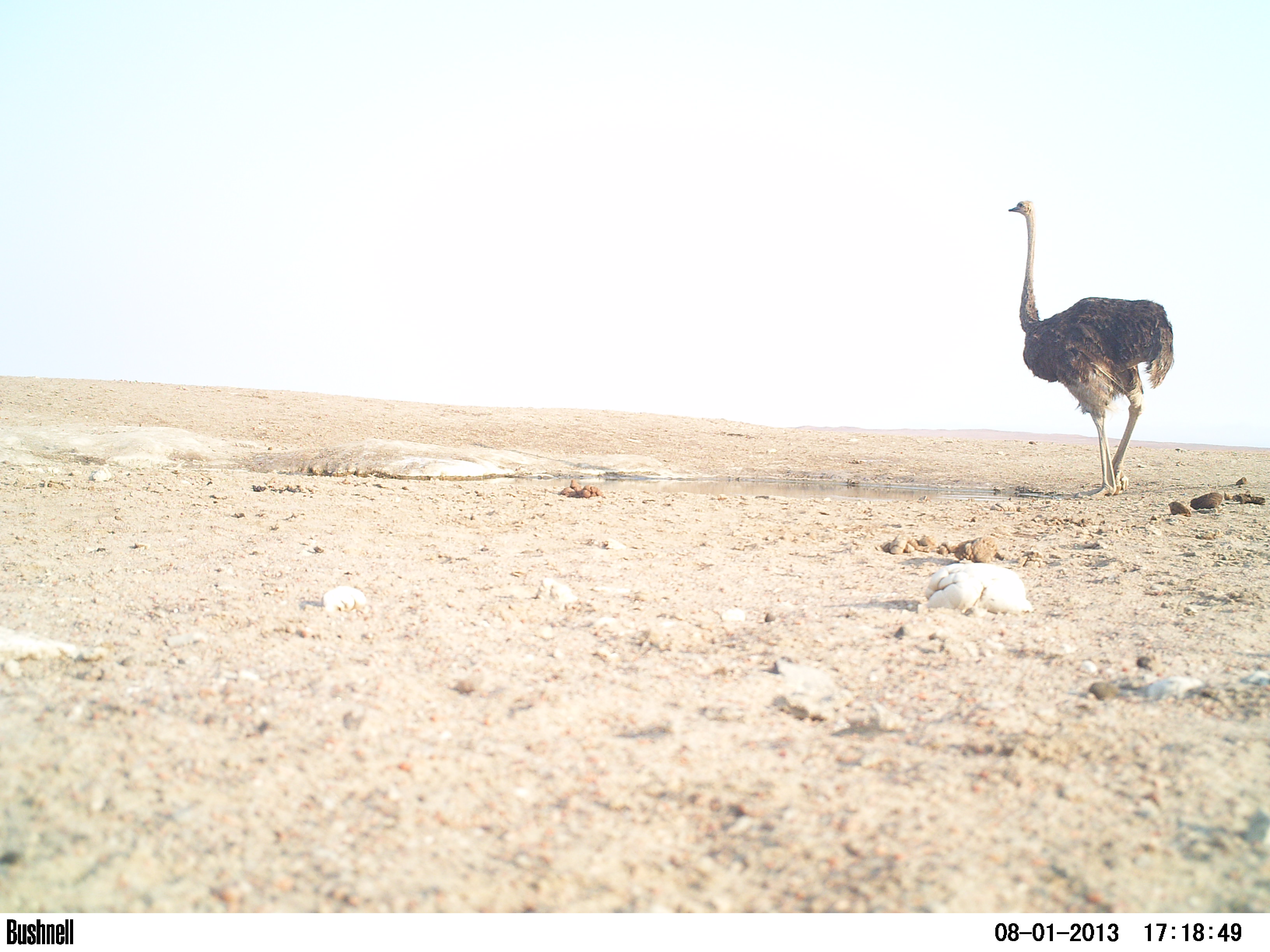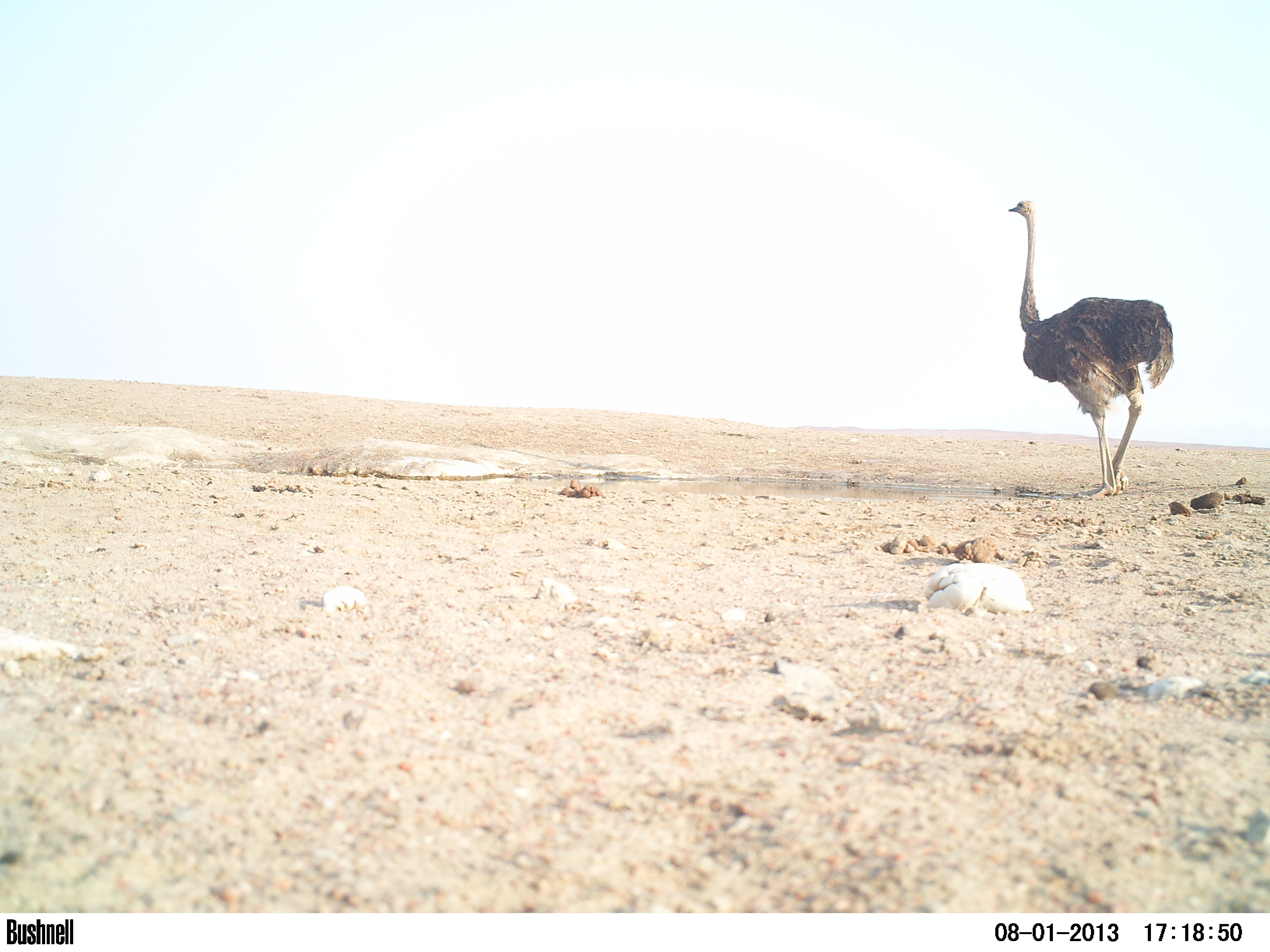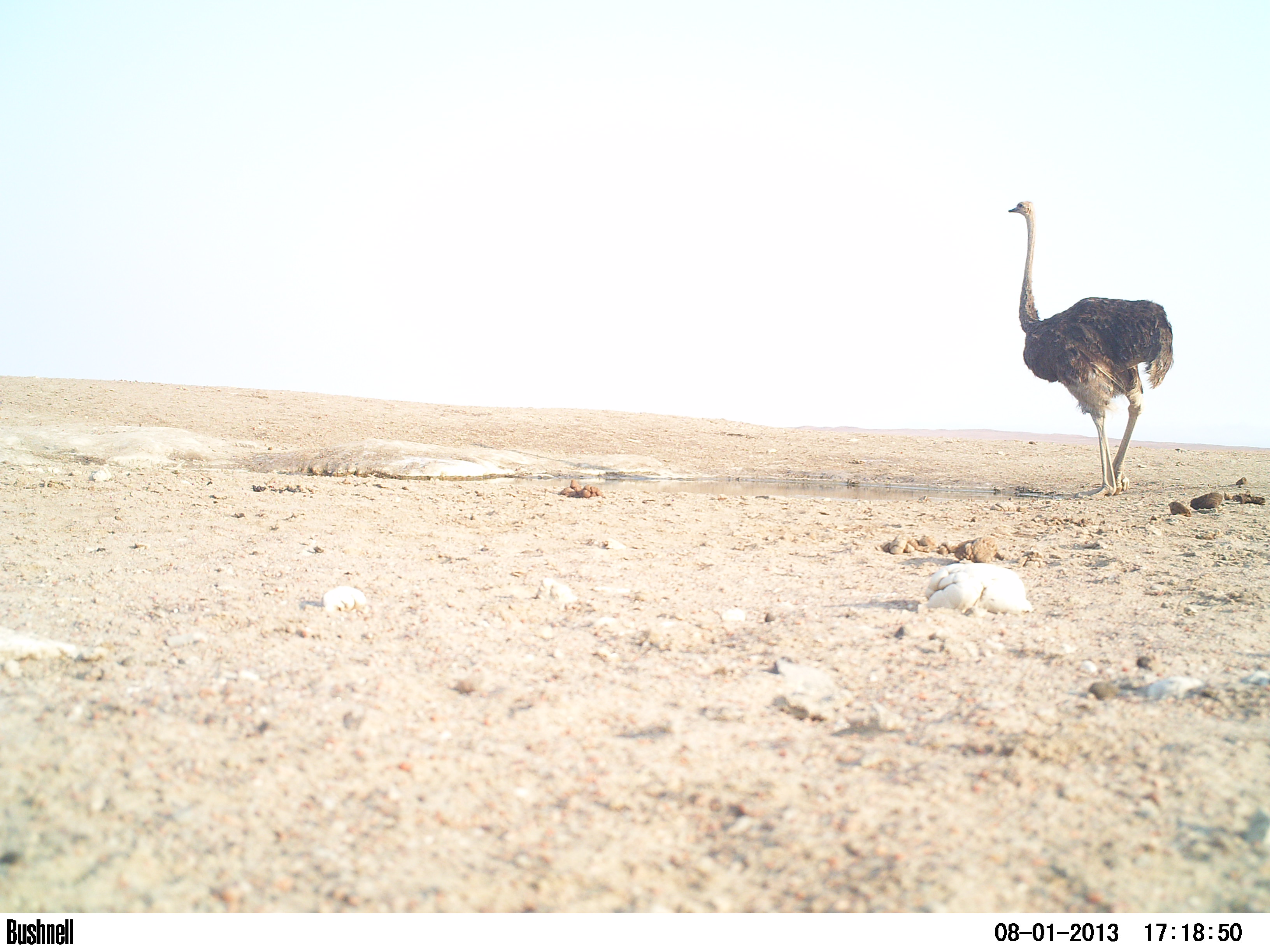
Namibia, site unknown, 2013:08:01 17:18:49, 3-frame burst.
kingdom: Animalia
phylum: Chordata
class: Aves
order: Struthioniformes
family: Struthionidae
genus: Struthio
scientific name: Struthio camelus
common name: common ostrich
Struthio camelus (common ostrich).